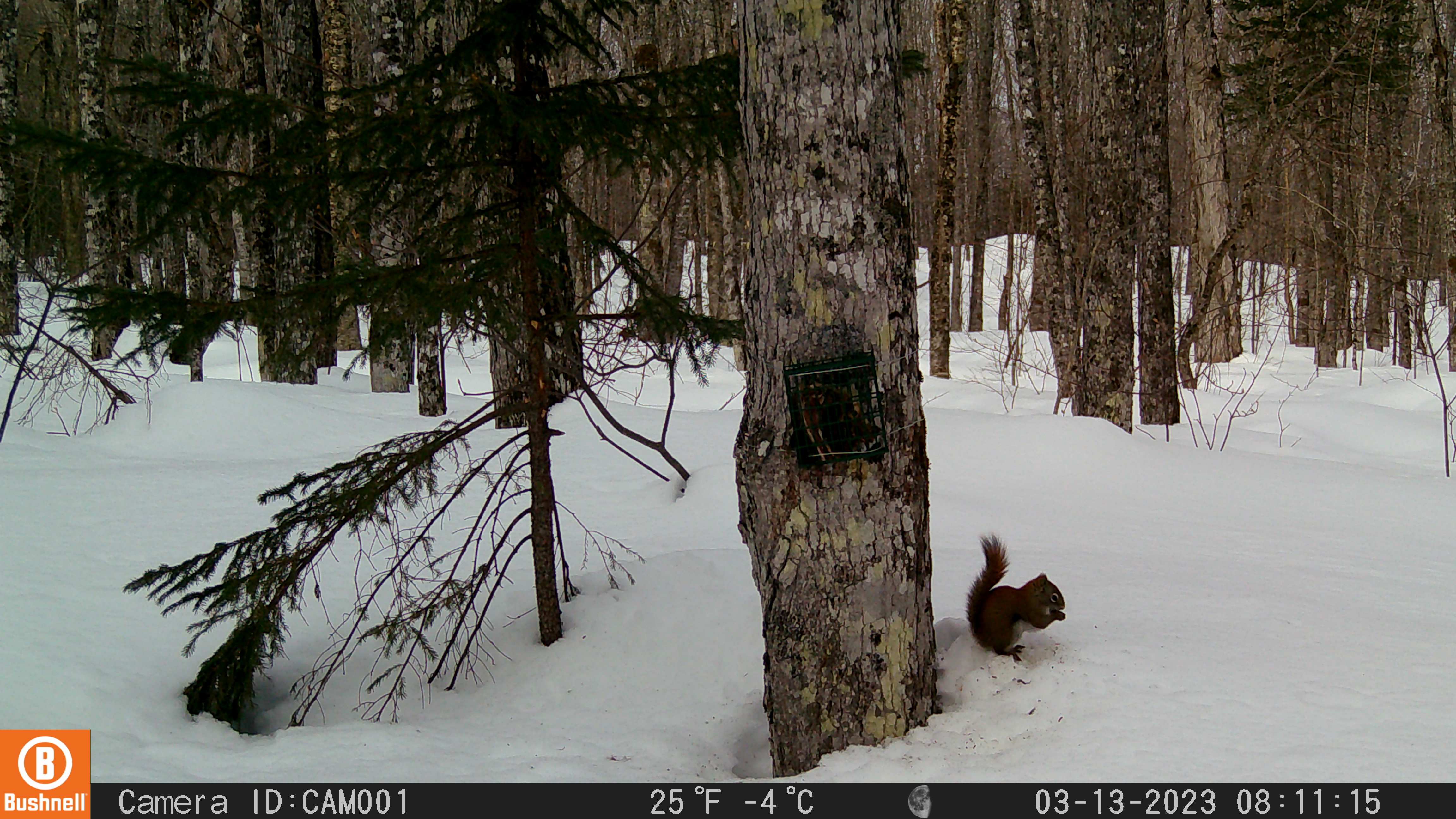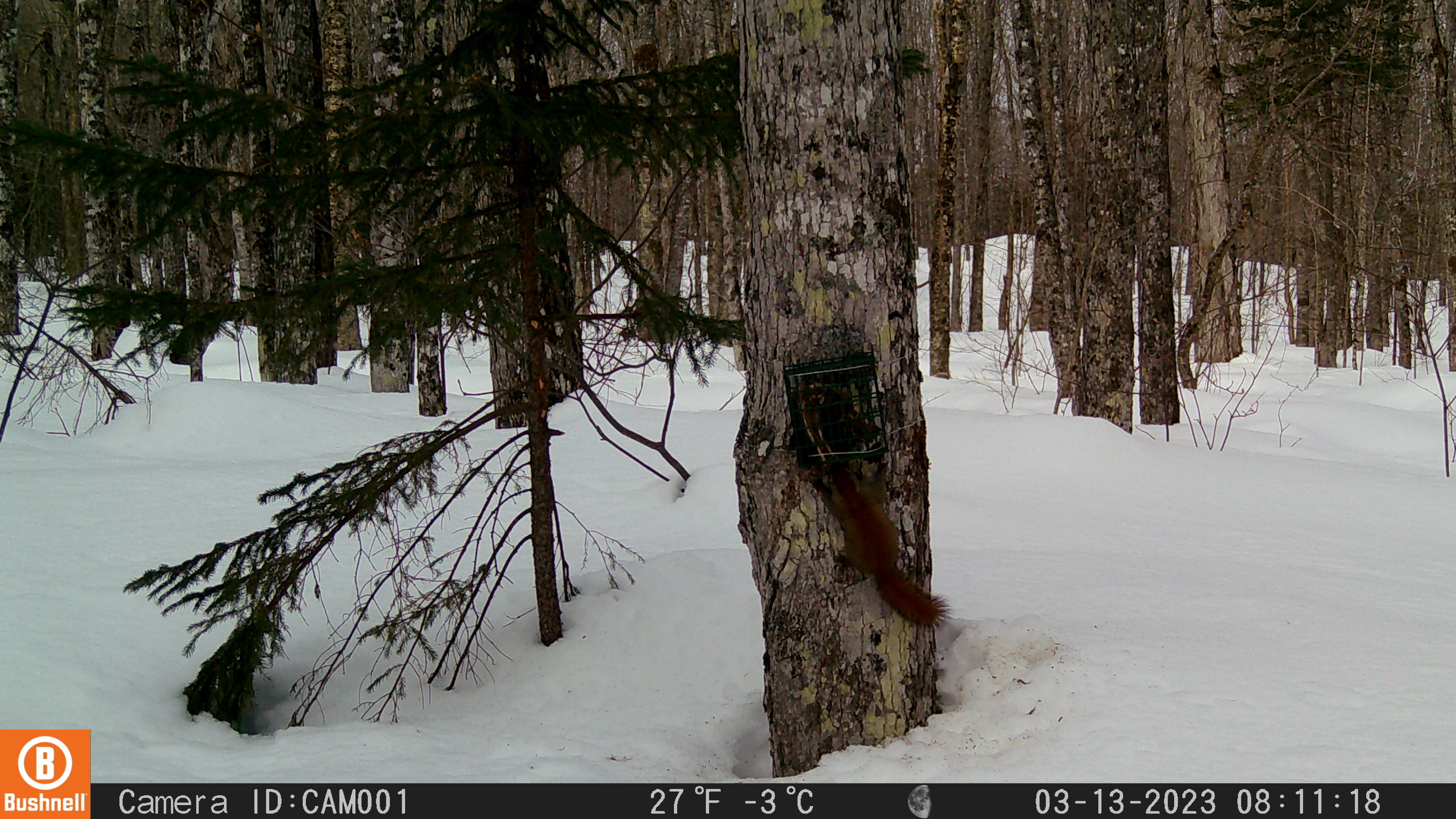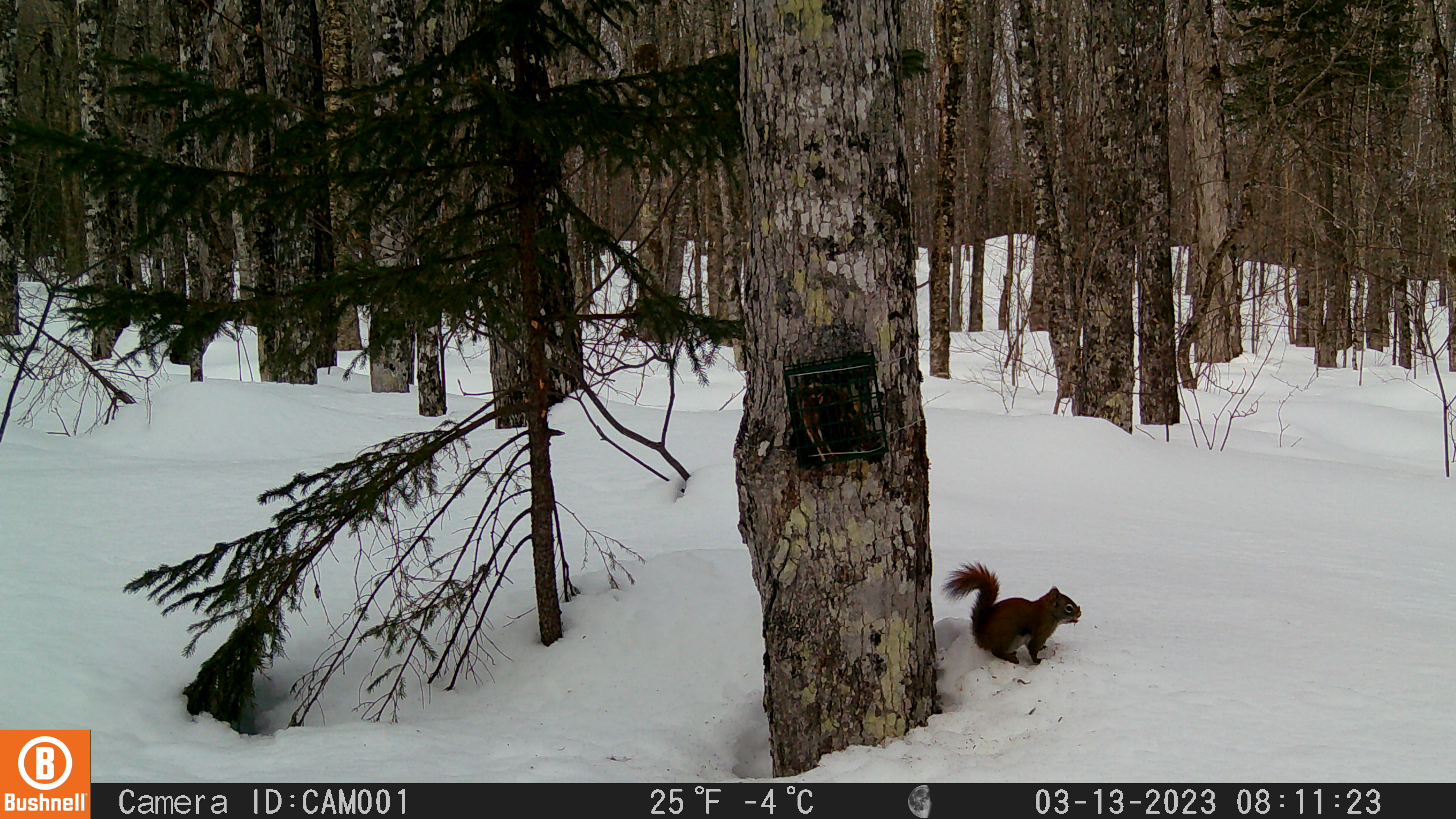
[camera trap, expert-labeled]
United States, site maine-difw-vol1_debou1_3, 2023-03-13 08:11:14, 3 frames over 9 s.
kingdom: Animalia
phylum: Chordata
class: Mammalia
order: Rodentia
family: Sciuridae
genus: Tamiasciurus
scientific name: Tamiasciurus hudsonicus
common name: red squirrel